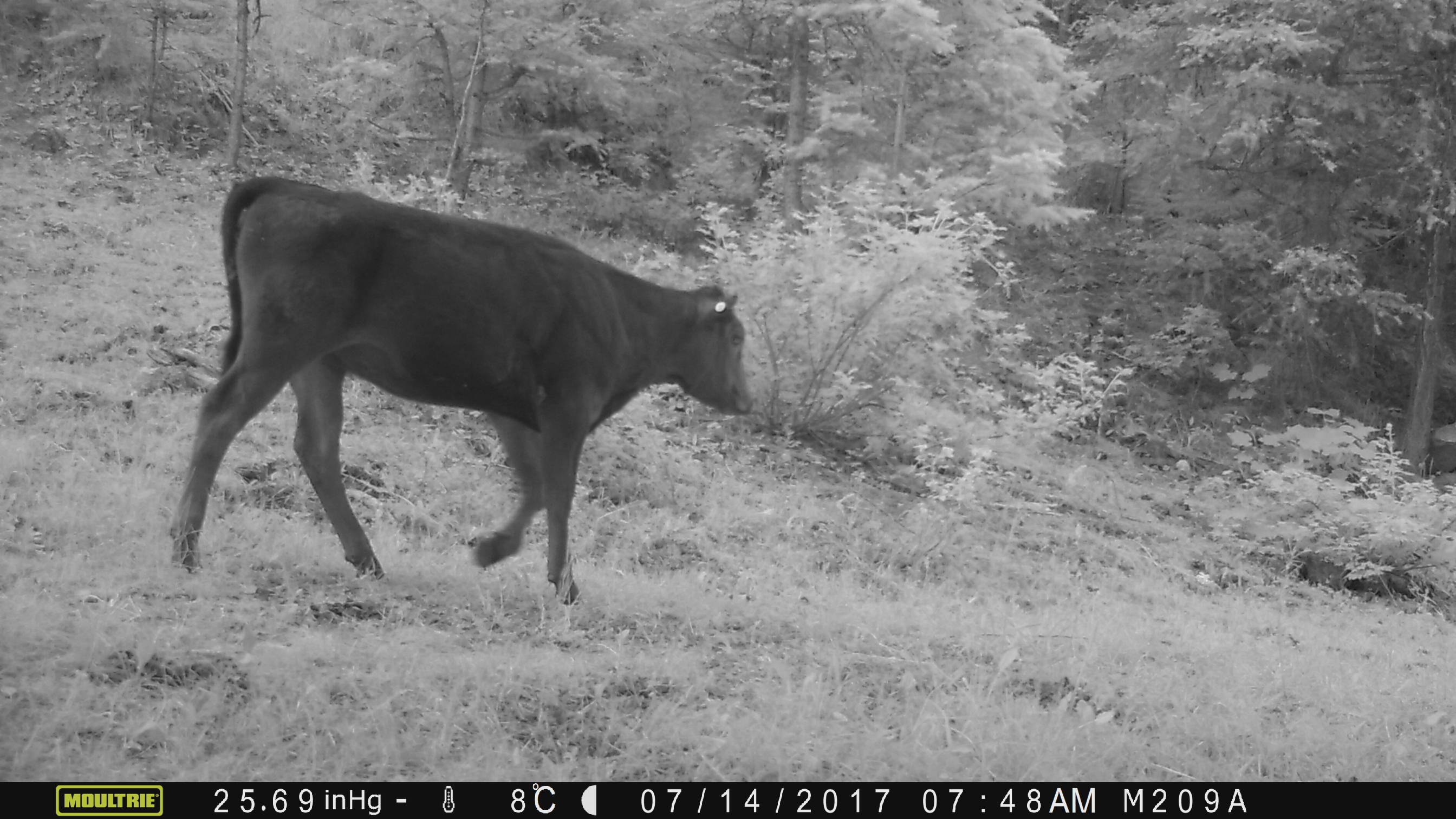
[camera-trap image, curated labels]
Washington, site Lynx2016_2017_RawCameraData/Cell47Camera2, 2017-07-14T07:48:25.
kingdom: Animalia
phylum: Chordata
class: Mammalia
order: Artiodactyla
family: Bovidae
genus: Bos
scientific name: Bos taurus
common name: domestic cattle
Domestic cattle (Bos taurus). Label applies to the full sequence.